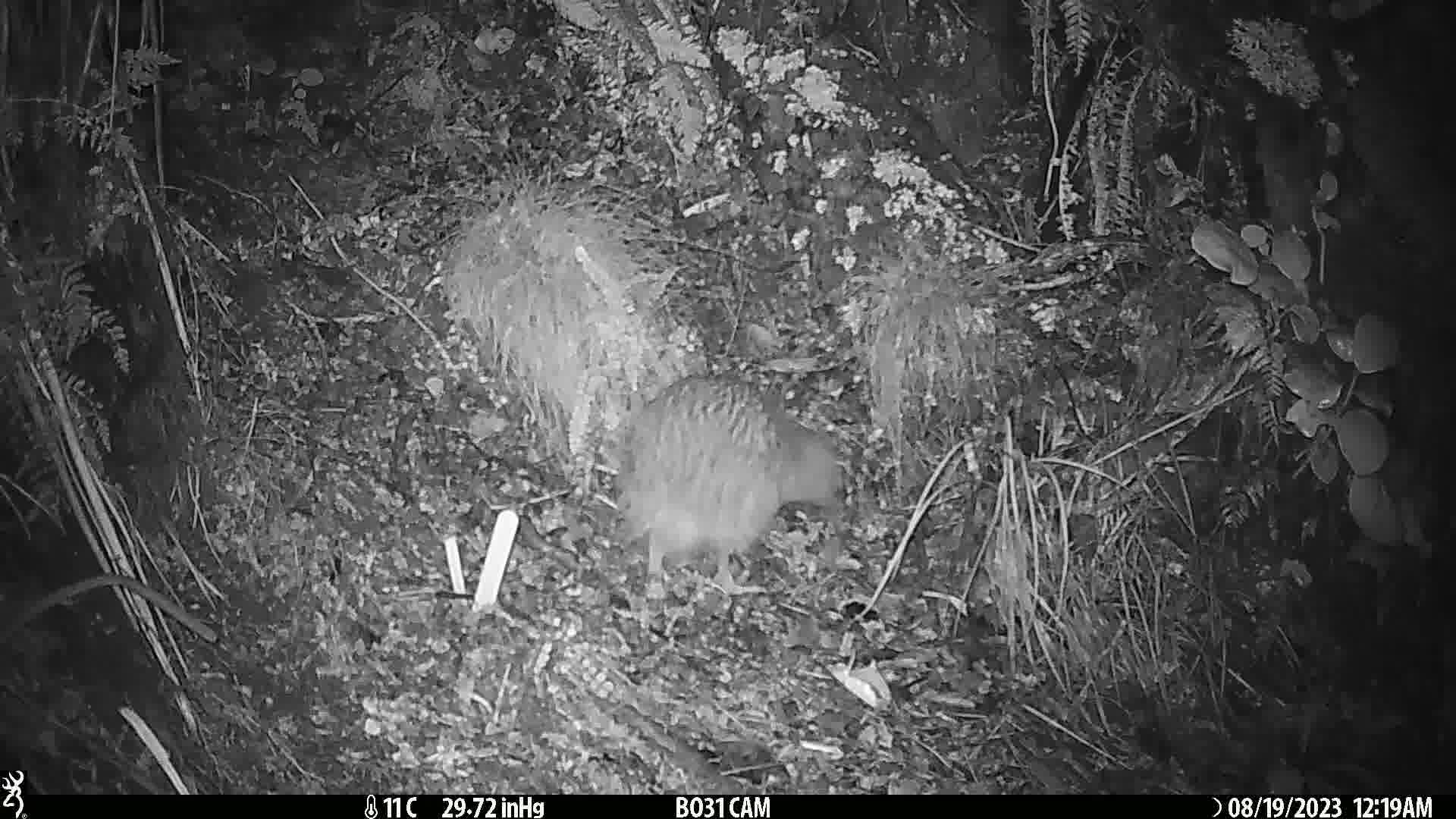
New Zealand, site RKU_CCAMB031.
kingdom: Animalia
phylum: Chordata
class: Aves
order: Apterygiformes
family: Apterygidae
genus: Apteryx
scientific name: Apteryx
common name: kiwi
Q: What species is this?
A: Kiwi (Apteryx).